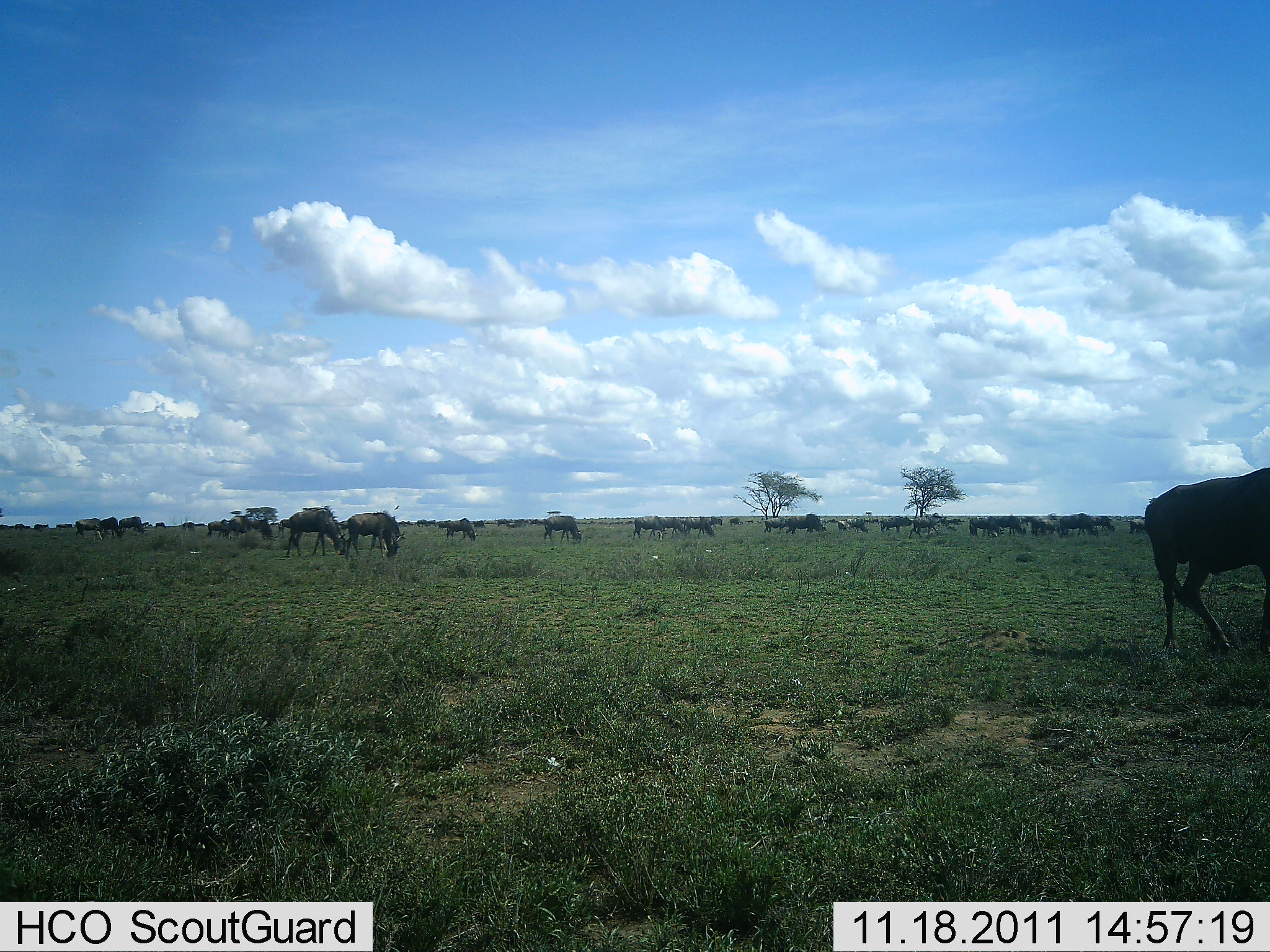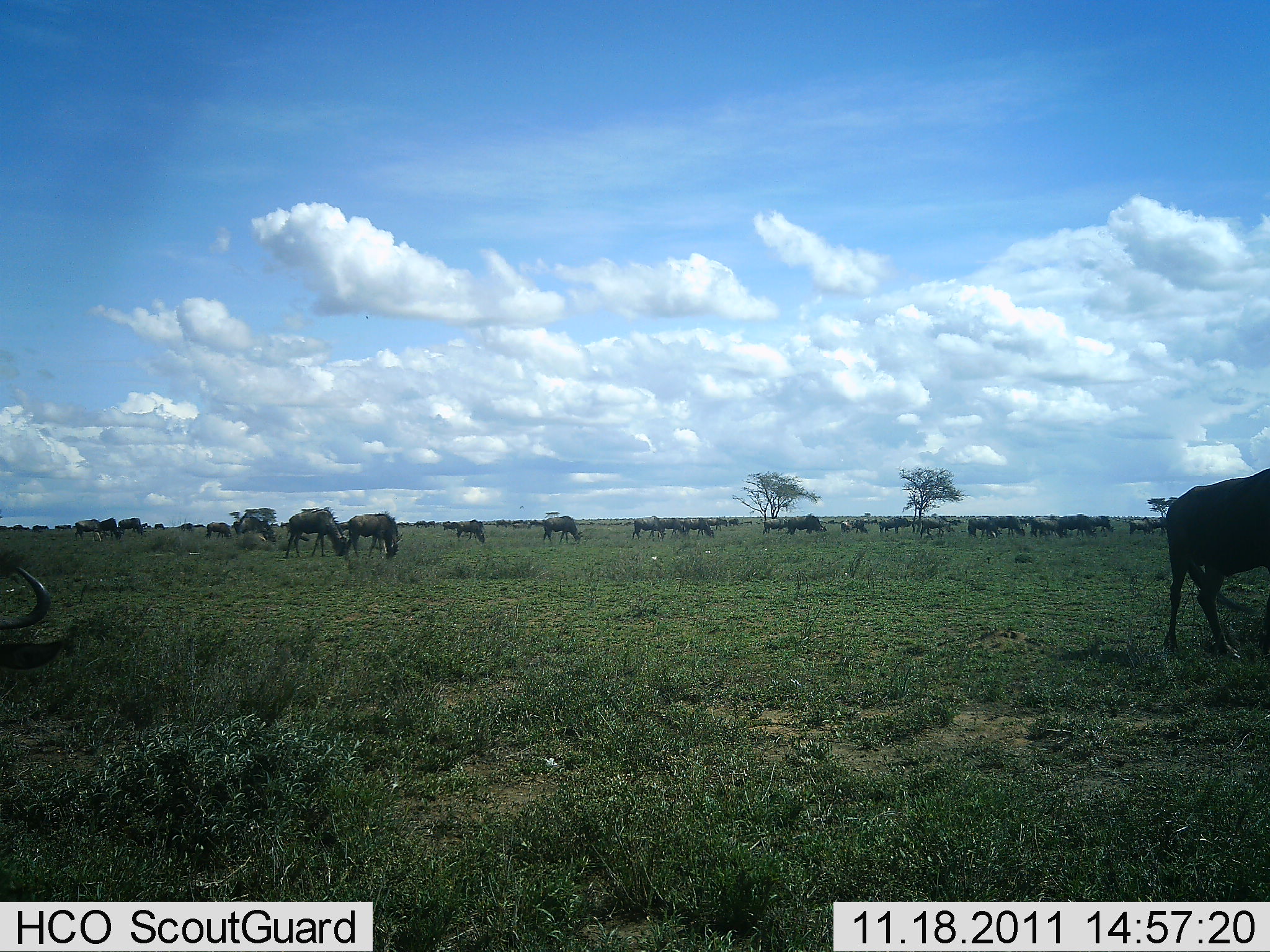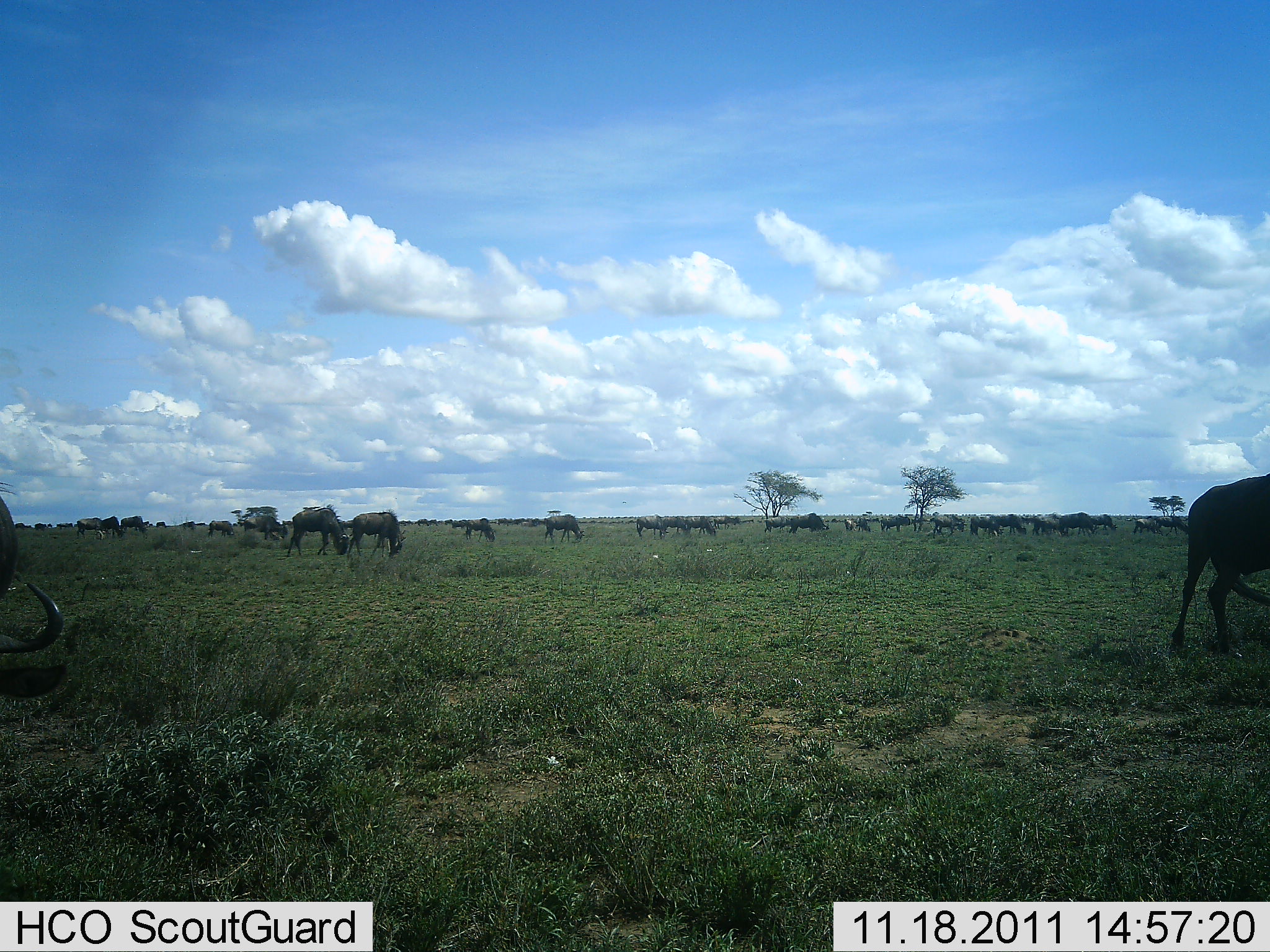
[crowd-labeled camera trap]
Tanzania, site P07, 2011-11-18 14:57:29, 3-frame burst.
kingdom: Animalia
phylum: Chordata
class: Mammalia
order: Artiodactyla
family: Bovidae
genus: Connochaetes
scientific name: Connochaetes taurinus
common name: blue wildebeest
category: wildebeest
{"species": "wildebeest (blue wildebeest) (Connochaetes taurinus)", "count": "11-50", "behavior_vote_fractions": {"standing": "38%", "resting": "15%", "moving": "38%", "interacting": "8%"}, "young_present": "8%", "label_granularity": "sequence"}